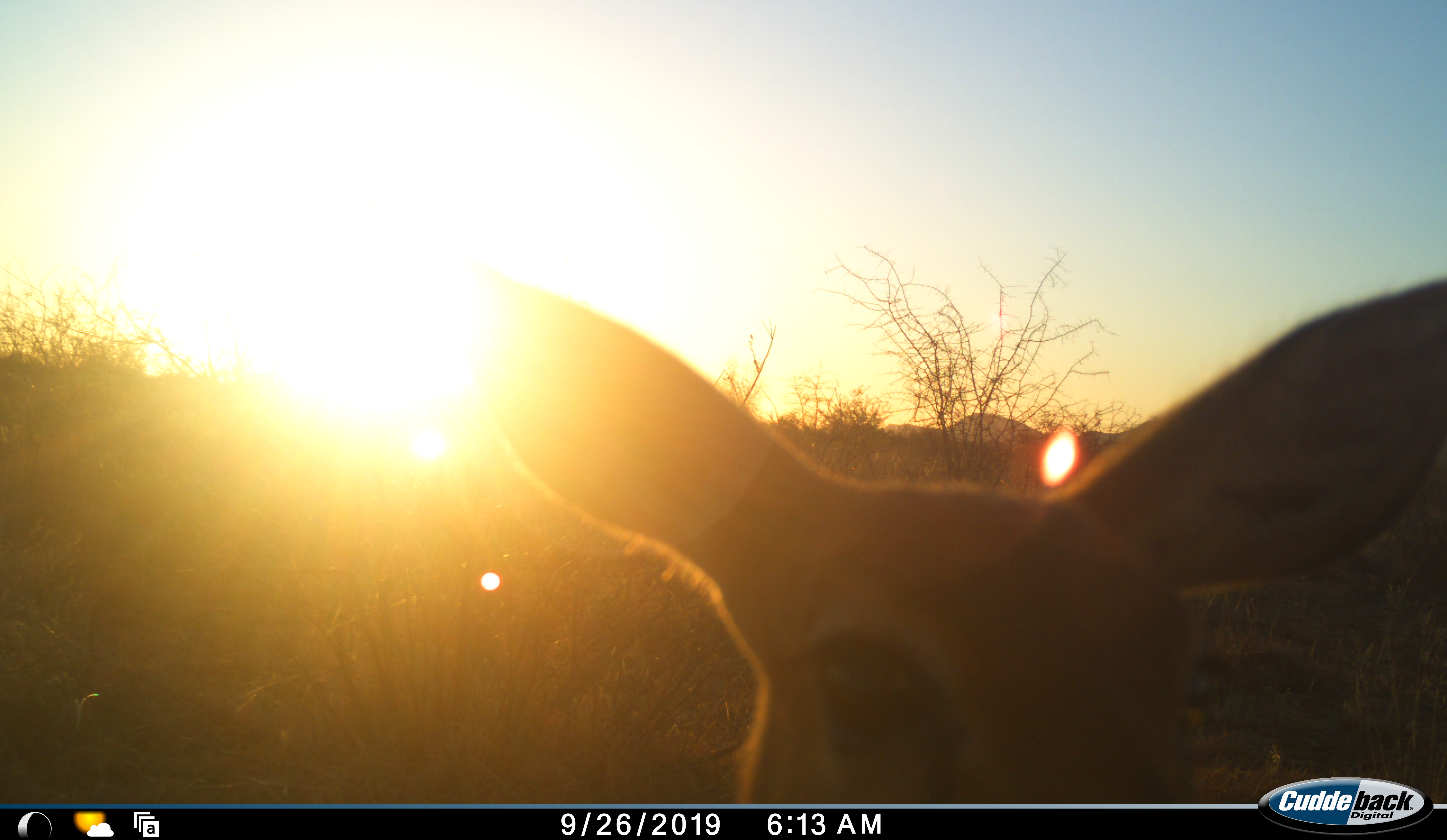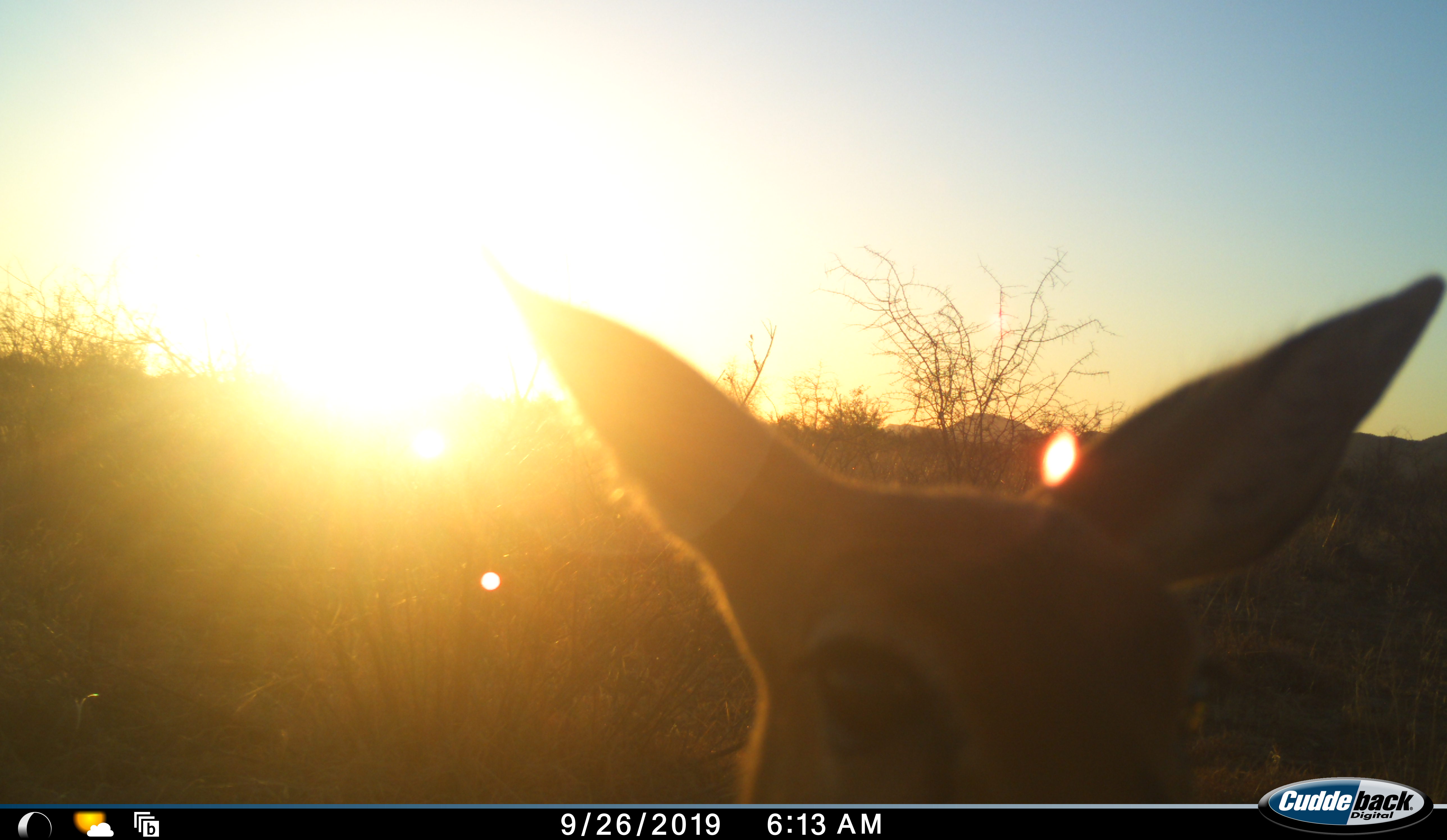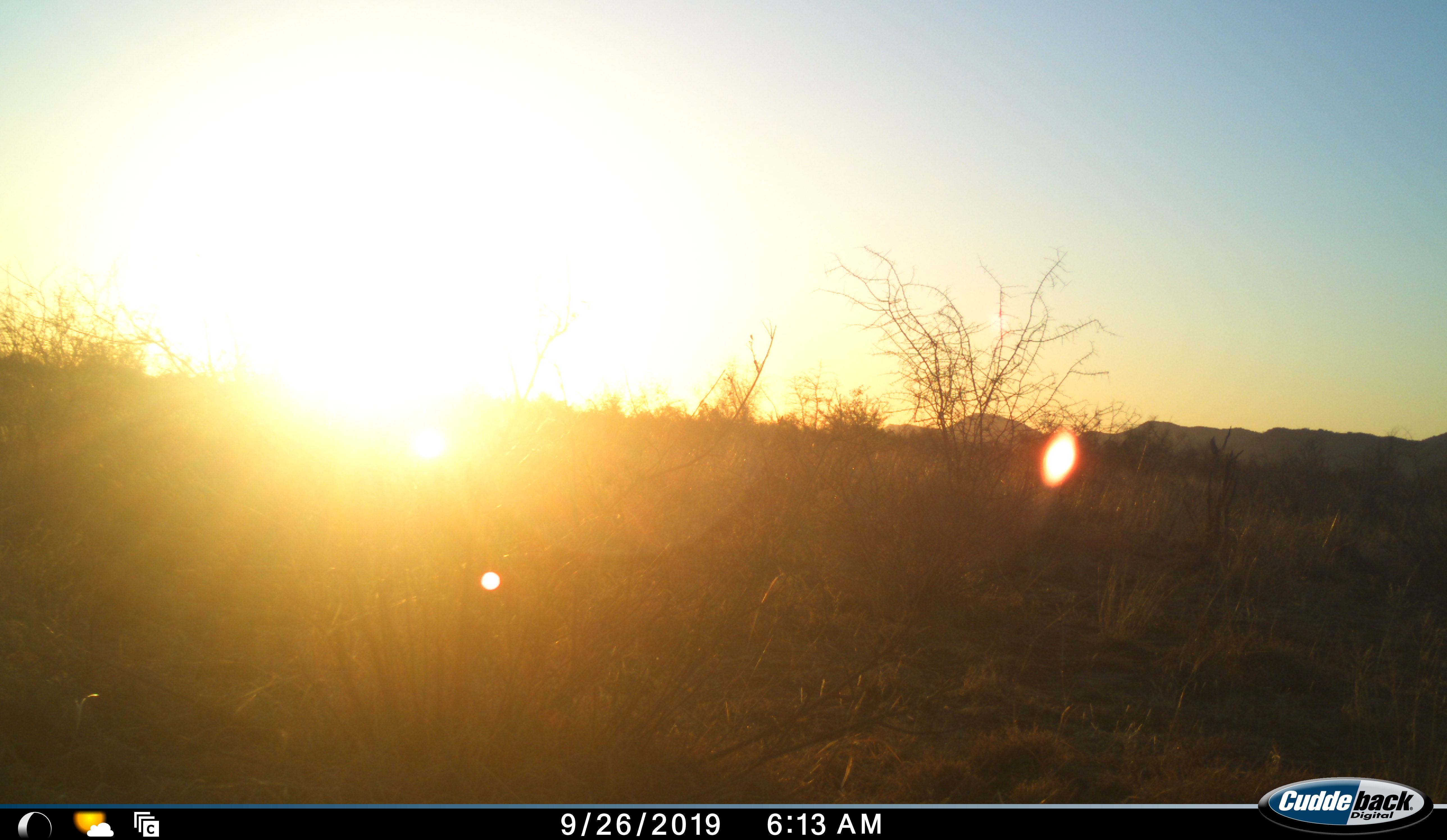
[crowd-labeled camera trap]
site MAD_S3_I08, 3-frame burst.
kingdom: Animalia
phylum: Chordata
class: Mammalia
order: Artiodactyla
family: Bovidae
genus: Aepyceros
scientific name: Aepyceros melampus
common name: impala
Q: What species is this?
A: Impala (Aepyceros melampus).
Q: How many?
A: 1.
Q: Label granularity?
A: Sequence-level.